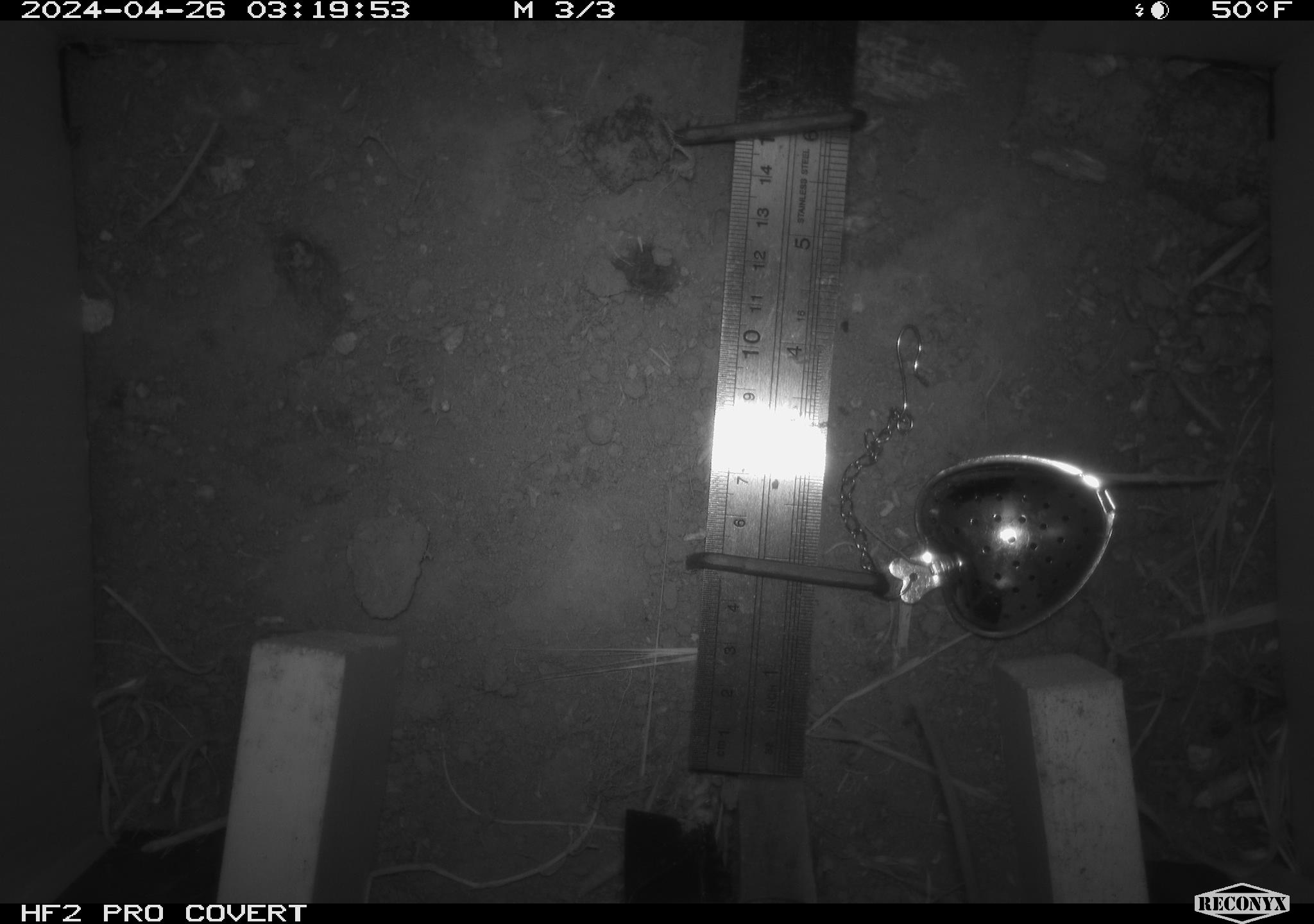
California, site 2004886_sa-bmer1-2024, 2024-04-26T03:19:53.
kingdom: Animalia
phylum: Chordata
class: Mammalia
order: Rodentia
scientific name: Rodentia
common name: mouse species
Mouse species (Rodentia).